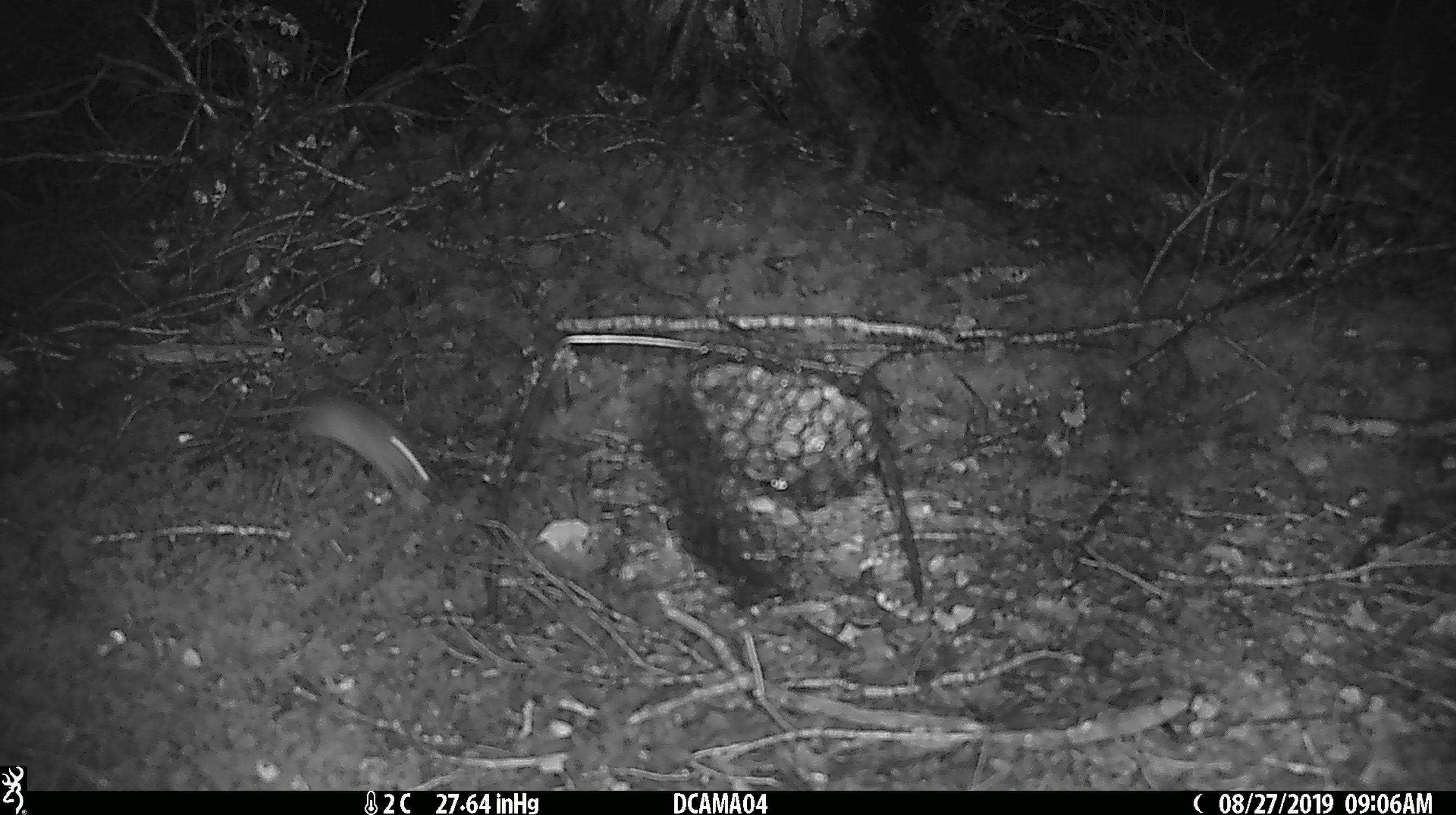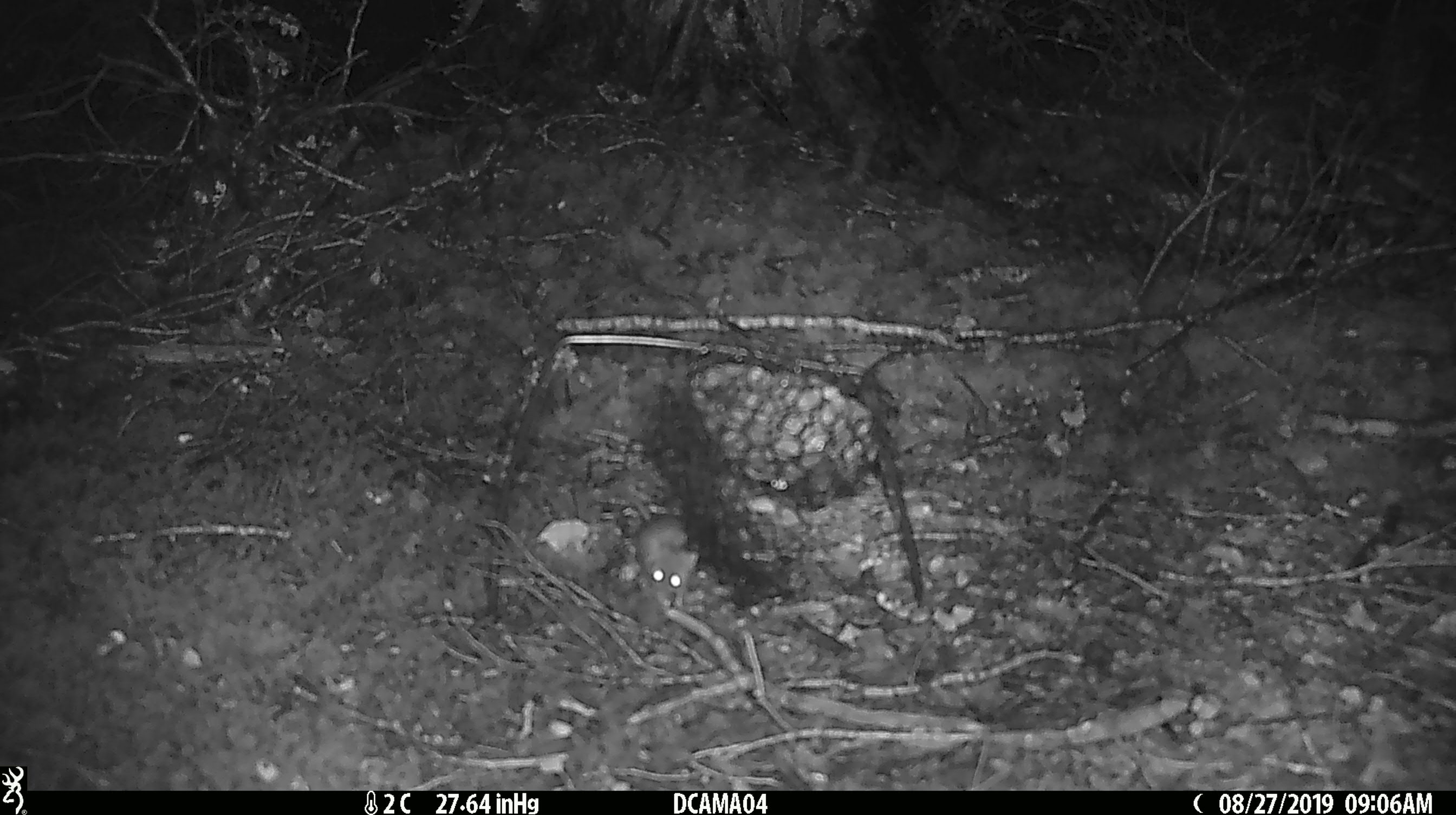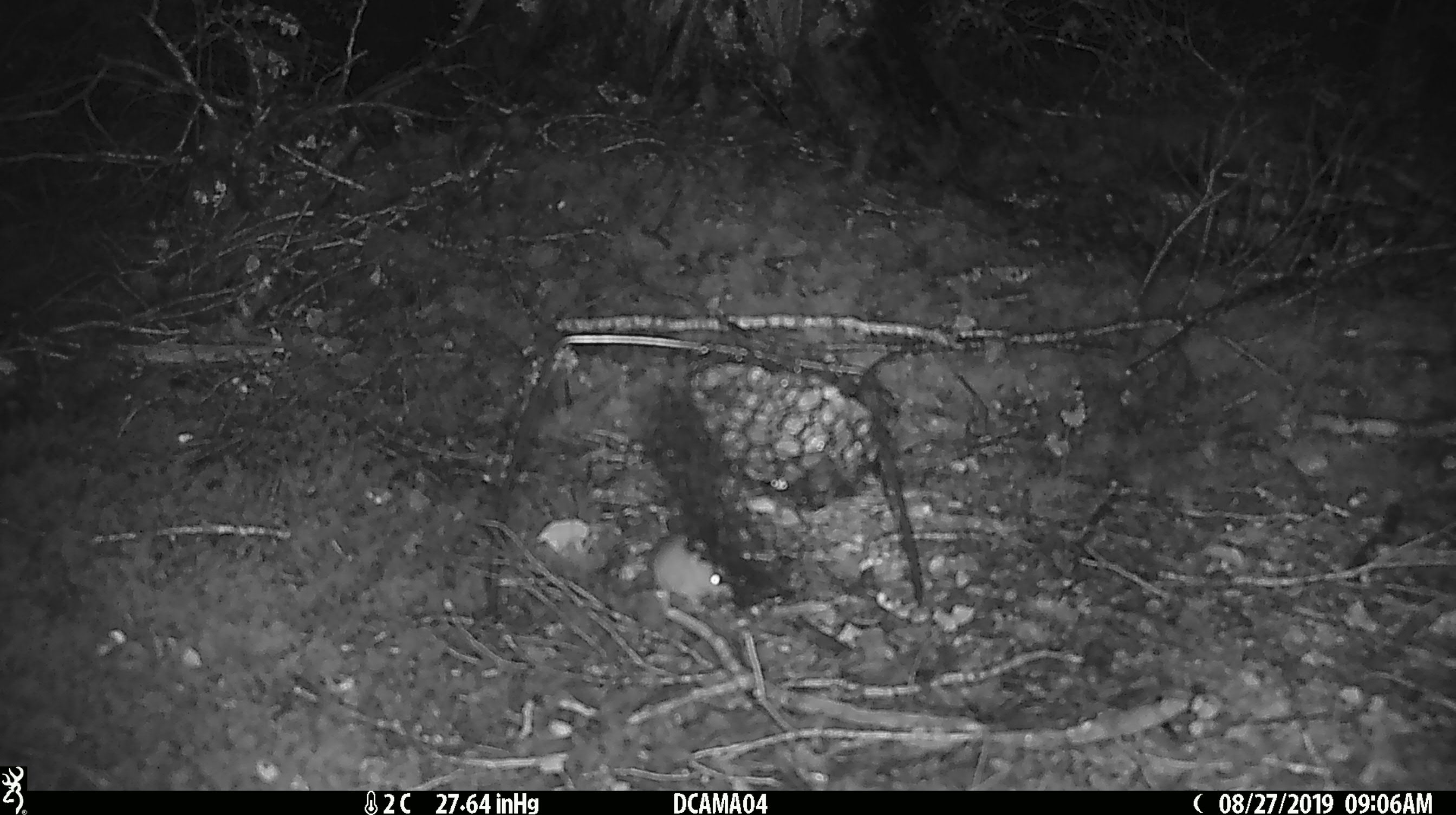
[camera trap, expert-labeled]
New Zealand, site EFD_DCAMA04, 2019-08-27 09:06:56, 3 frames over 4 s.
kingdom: Animalia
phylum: Chordata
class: Mammalia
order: Rodentia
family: Muridae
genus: Mus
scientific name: Mus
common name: mouse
Mouse (Mus).